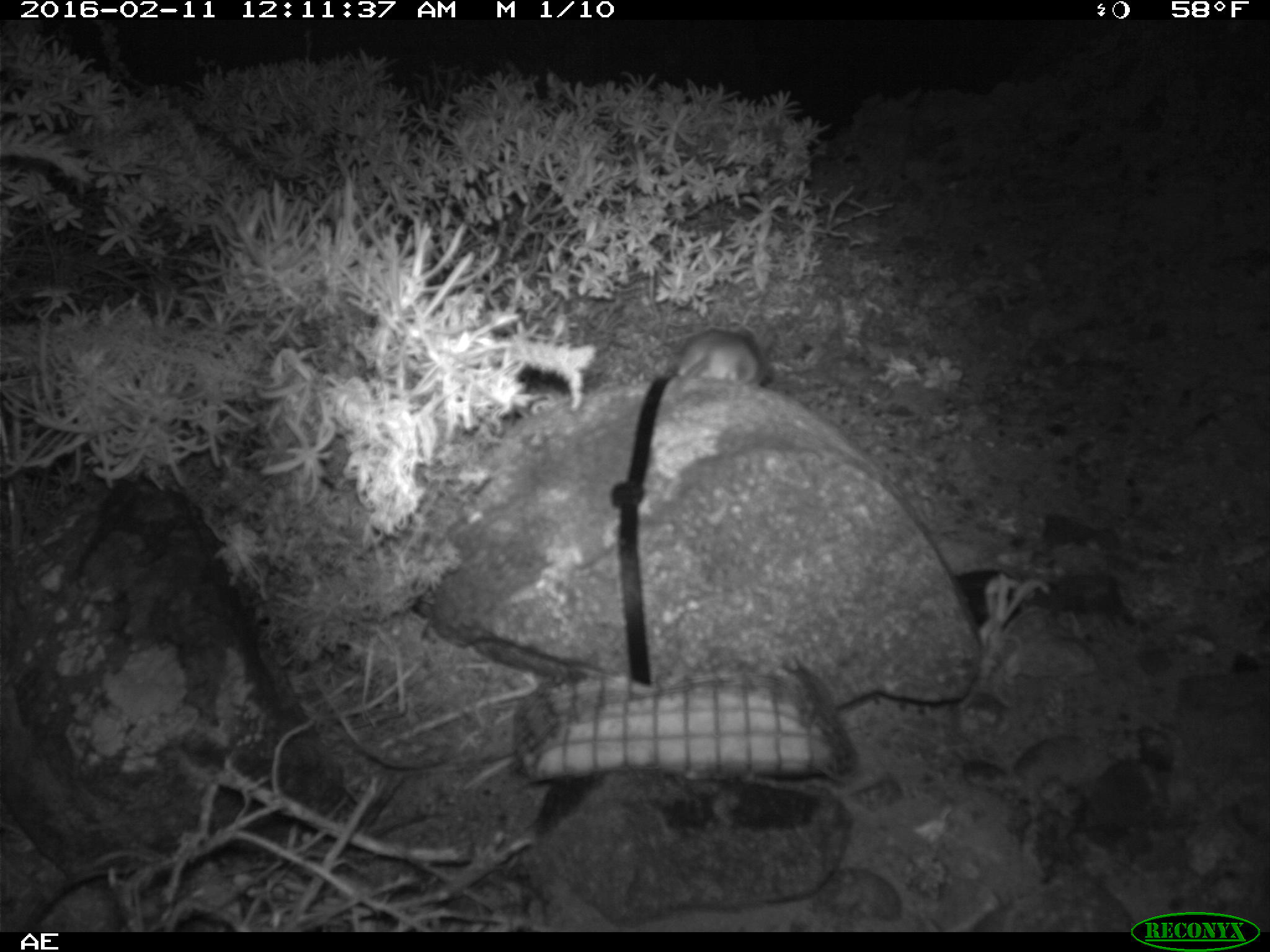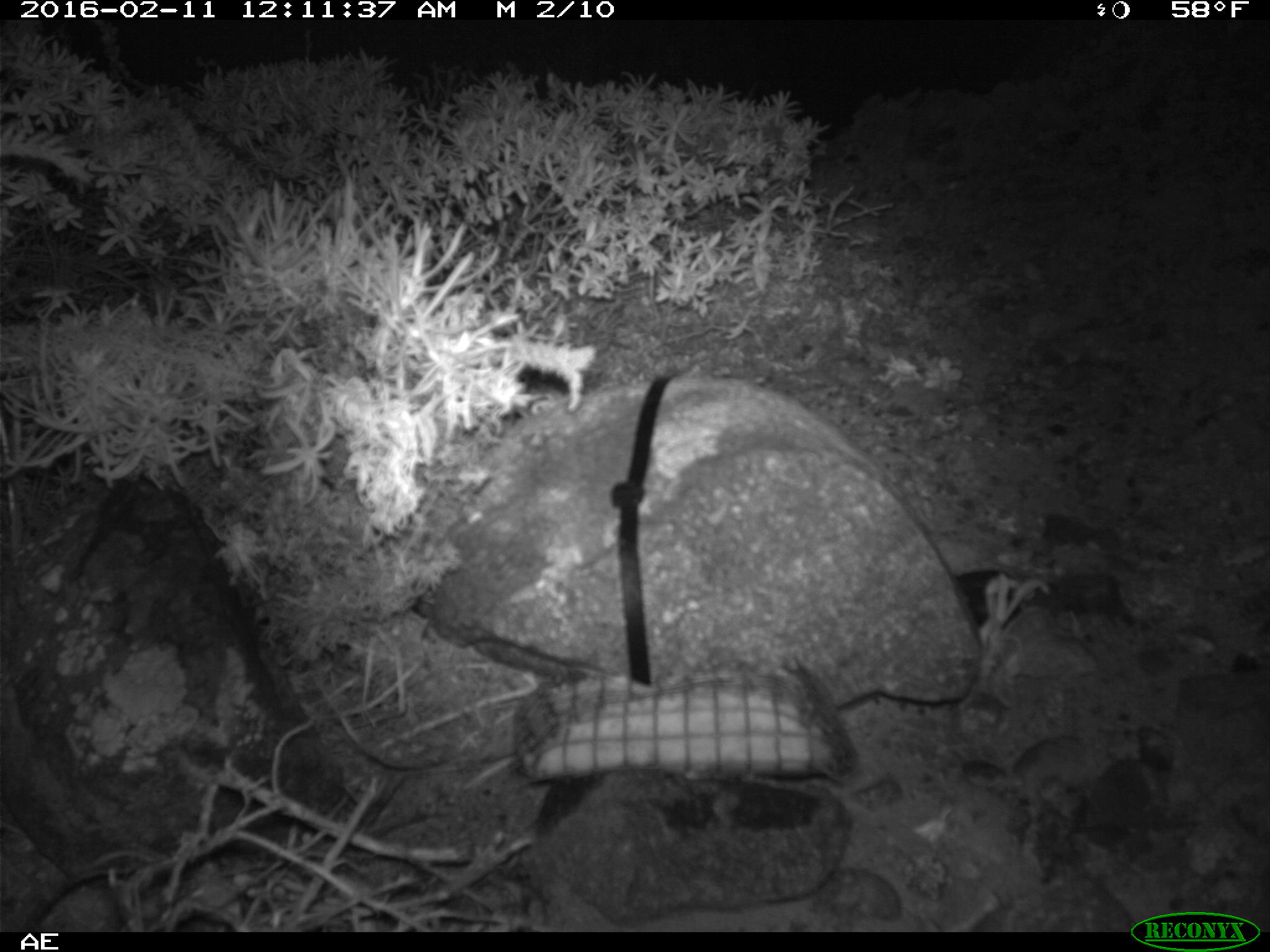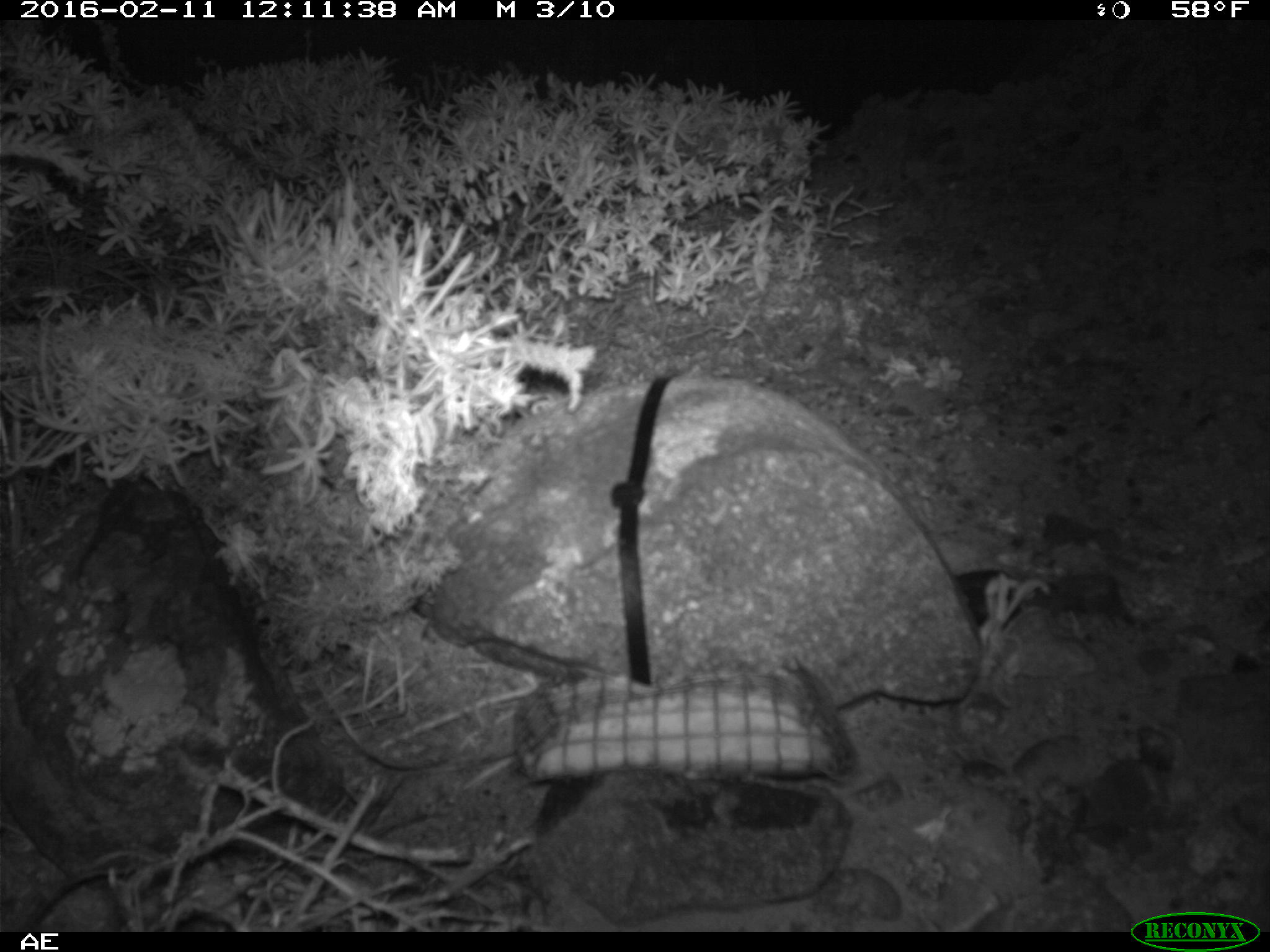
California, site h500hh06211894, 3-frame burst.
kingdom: Animalia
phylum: Chordata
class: Mammalia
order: Rodentia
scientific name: Rodentia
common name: rodent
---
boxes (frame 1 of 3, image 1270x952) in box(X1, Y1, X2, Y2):
rodent: box(673, 324, 775, 403)